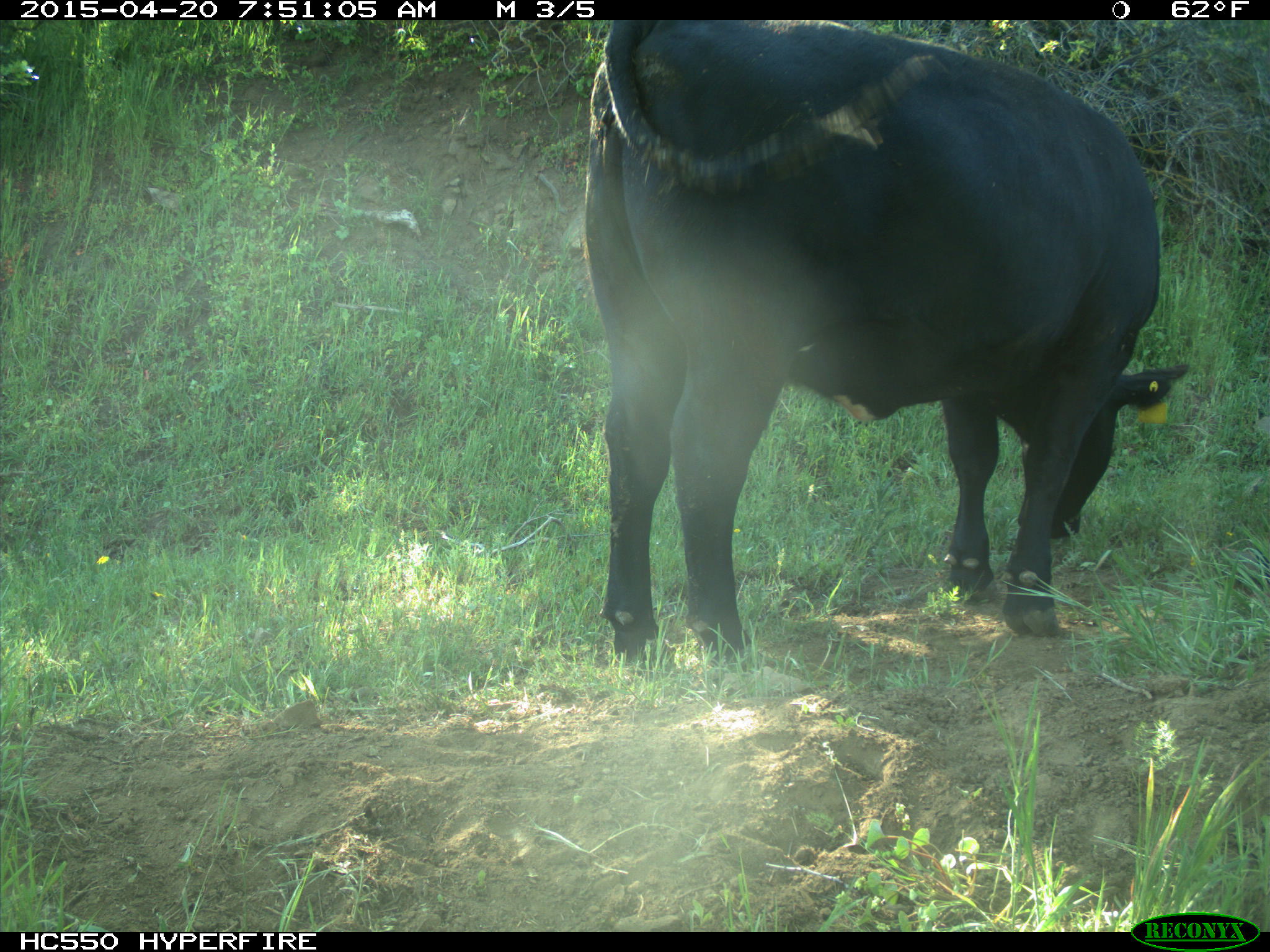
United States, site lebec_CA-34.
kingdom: Animalia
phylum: Chordata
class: Mammalia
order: Artiodactyla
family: Bovidae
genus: Bos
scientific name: Bos taurus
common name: domestic cow